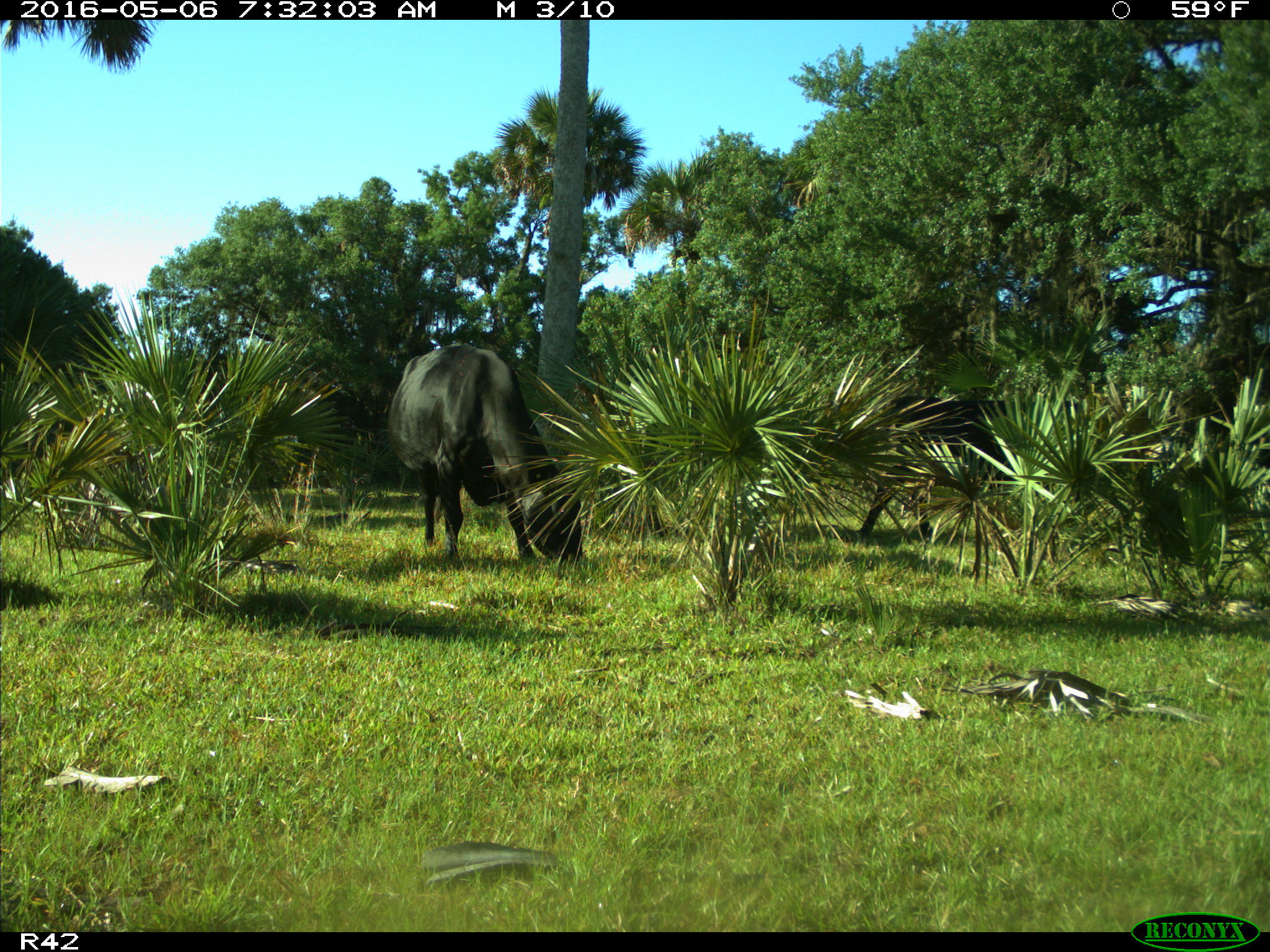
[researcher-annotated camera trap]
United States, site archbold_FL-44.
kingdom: Animalia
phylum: Chordata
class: Mammalia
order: Artiodactyla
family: Bovidae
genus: Bos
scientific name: Bos taurus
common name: domestic cow